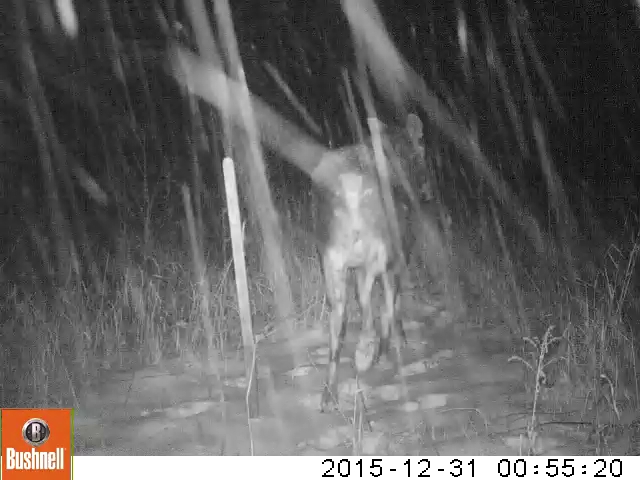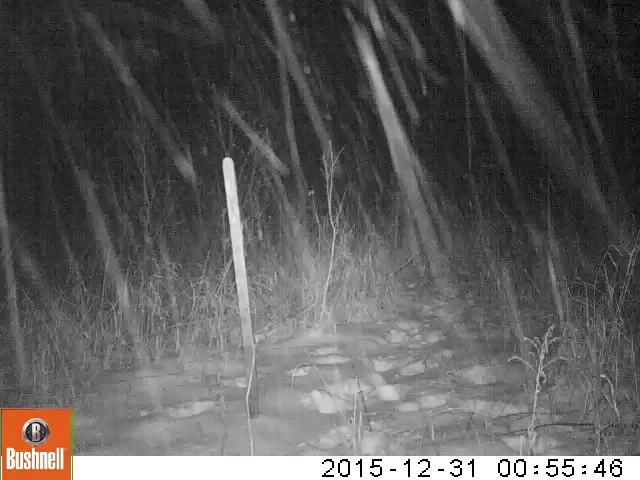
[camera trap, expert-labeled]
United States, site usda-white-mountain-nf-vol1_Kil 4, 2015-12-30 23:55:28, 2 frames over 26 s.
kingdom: Animalia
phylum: Chordata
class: Mammalia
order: Artiodactyla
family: Cervidae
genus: Alces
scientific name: Alces alces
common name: moose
Moose (Alces alces).